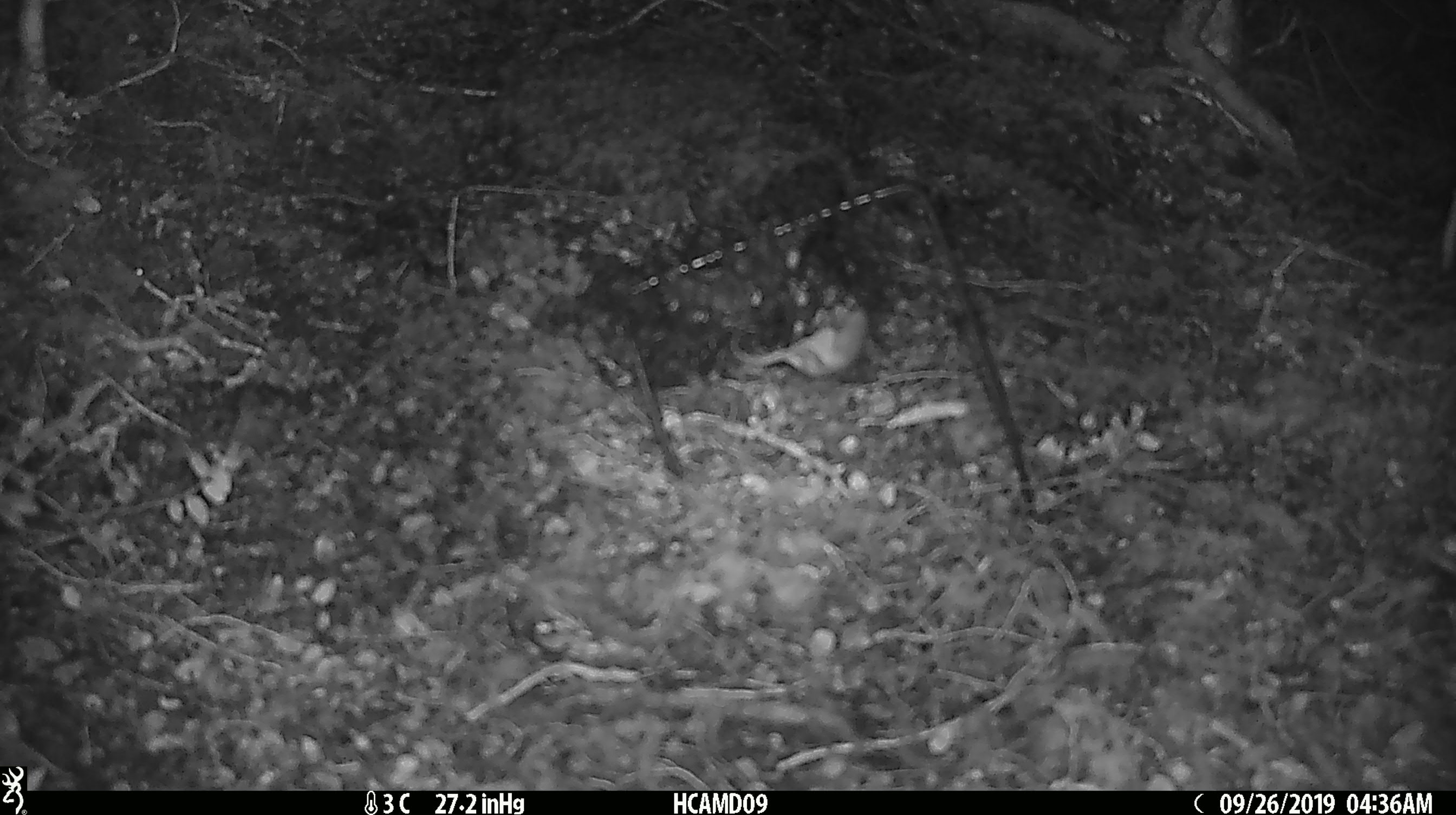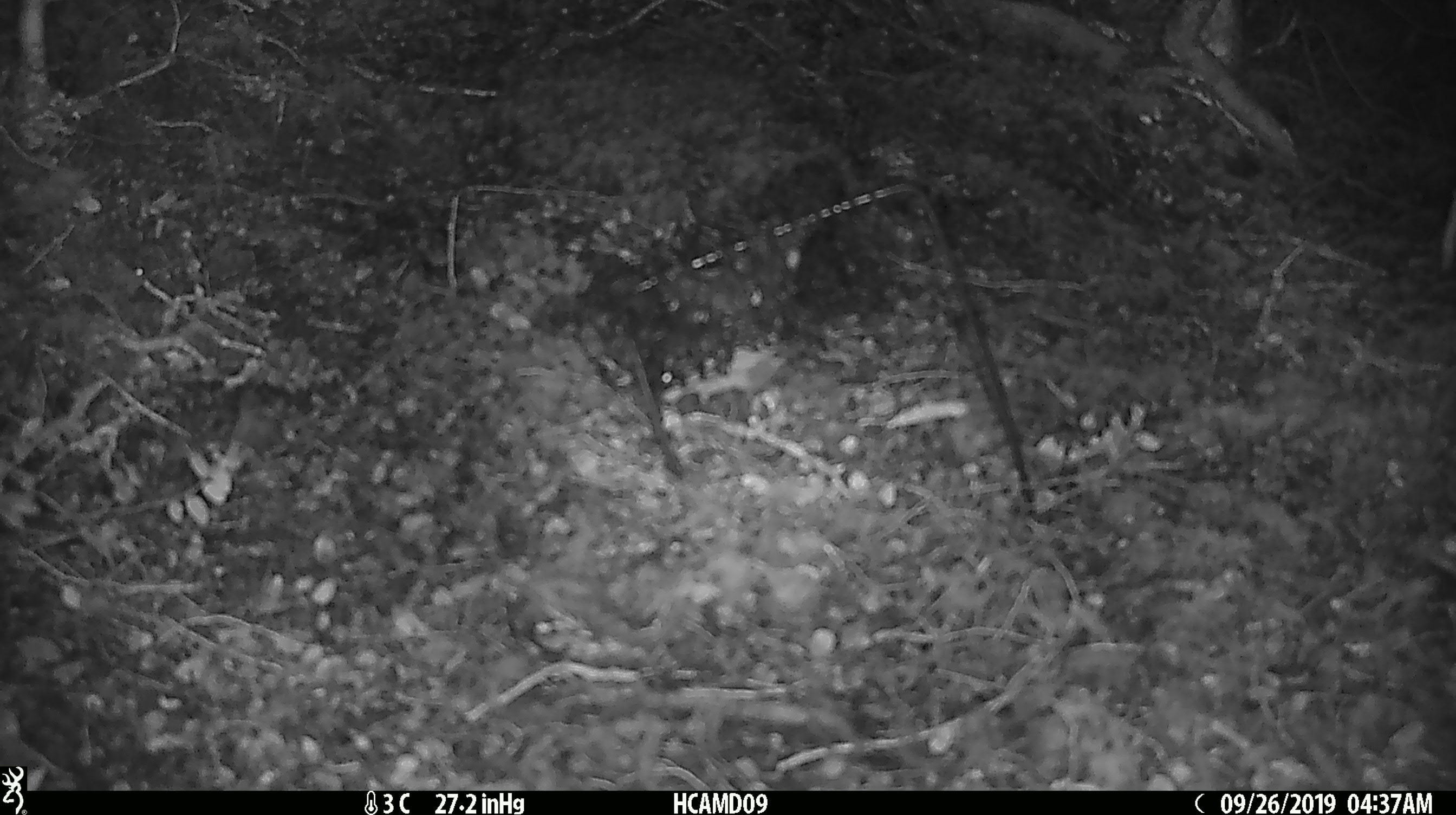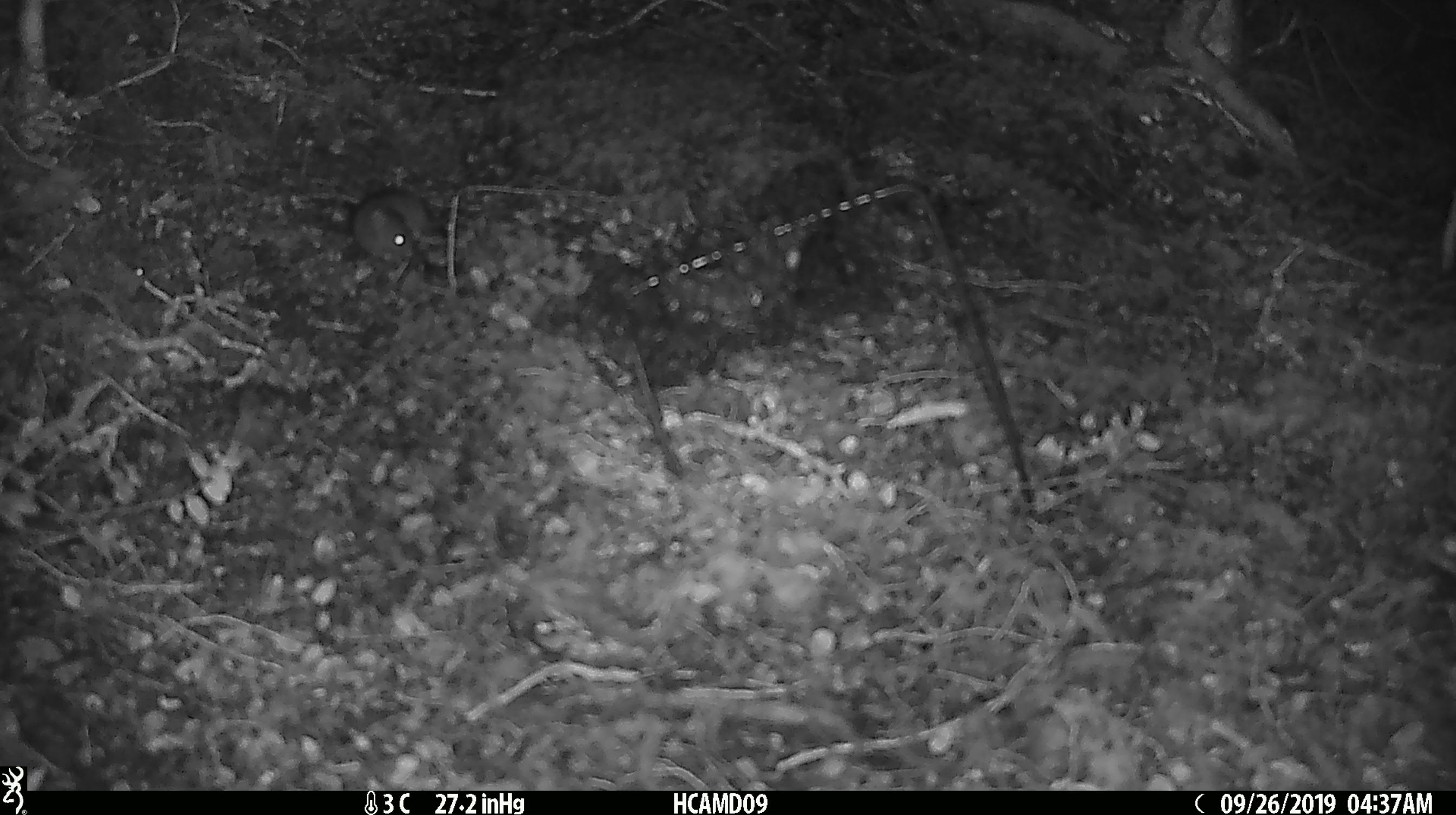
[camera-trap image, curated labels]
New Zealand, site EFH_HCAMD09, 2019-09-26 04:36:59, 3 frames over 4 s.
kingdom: Animalia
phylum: Chordata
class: Mammalia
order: Rodentia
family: Muridae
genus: Mus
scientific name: Mus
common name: mouse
Mouse (Mus).